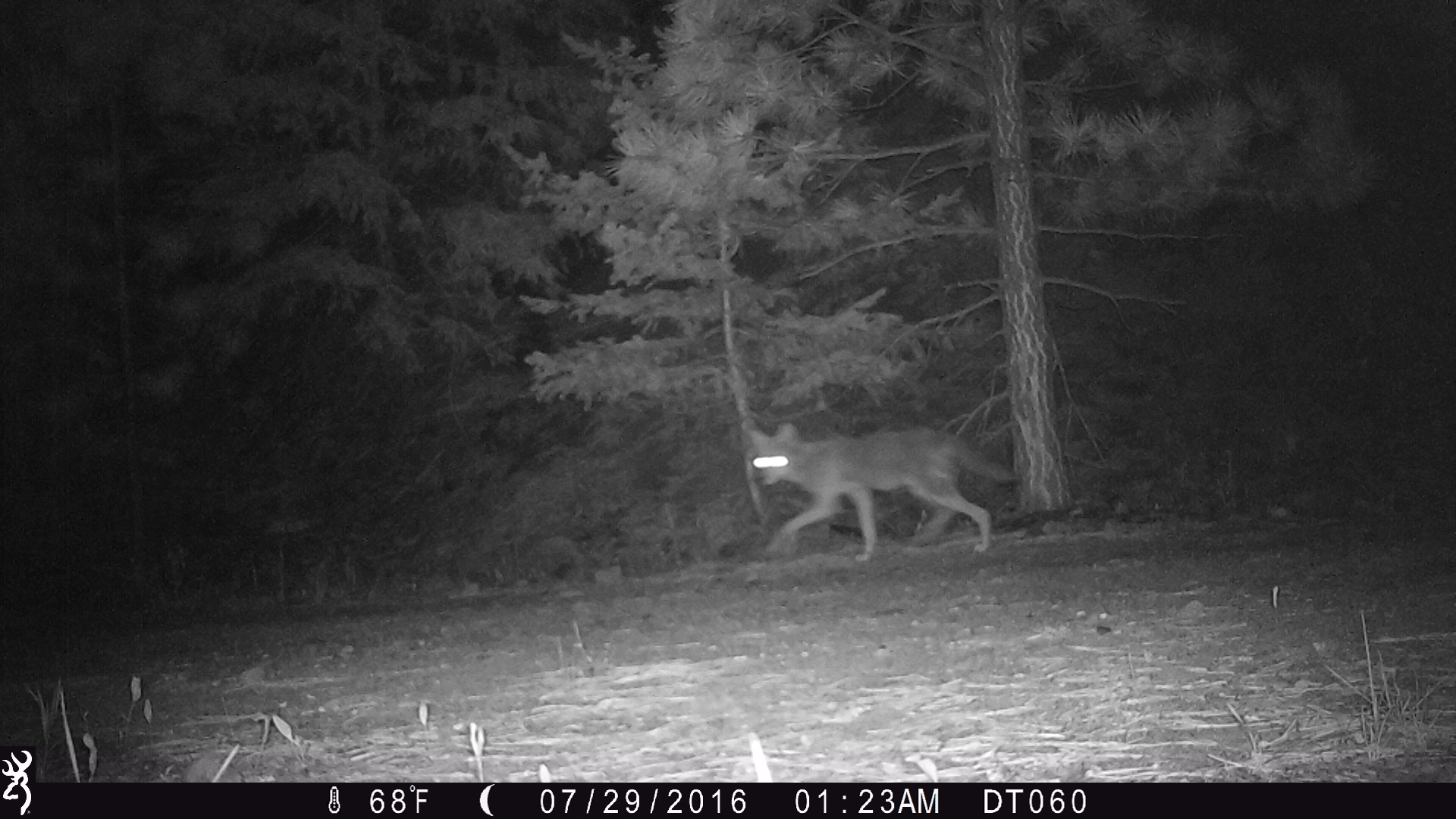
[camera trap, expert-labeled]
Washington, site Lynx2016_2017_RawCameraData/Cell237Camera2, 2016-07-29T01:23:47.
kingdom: Animalia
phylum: Chordata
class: Mammalia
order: Carnivora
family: Canidae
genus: Canis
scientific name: Canis latrans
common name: coyote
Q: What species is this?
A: Canis latrans (coyote).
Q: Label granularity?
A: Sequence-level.